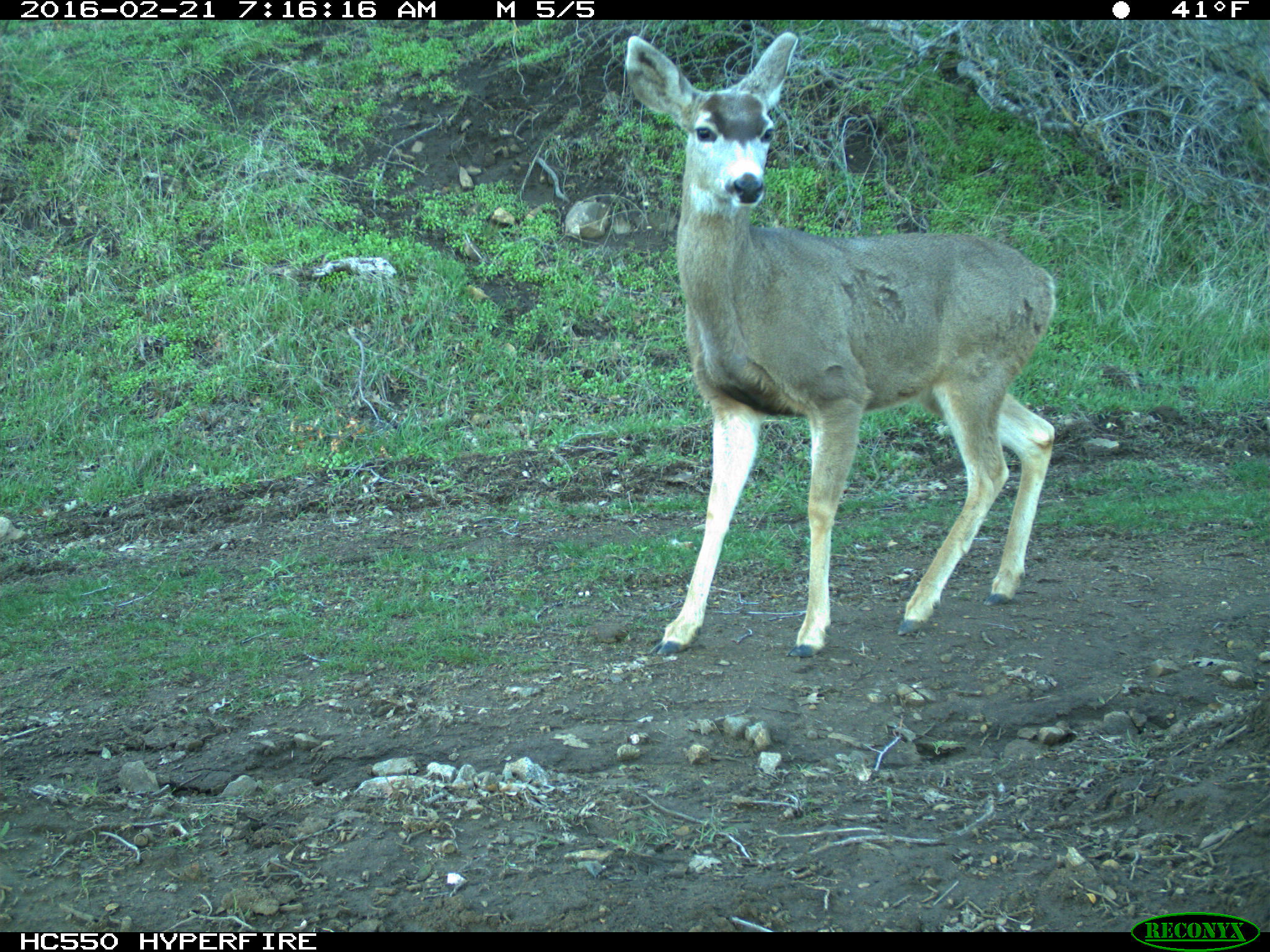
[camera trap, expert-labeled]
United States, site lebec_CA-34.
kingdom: Animalia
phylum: Chordata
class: Mammalia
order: Artiodactyla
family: Cervidae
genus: Odocoileus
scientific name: Odocoileus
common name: deer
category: unidentified deer